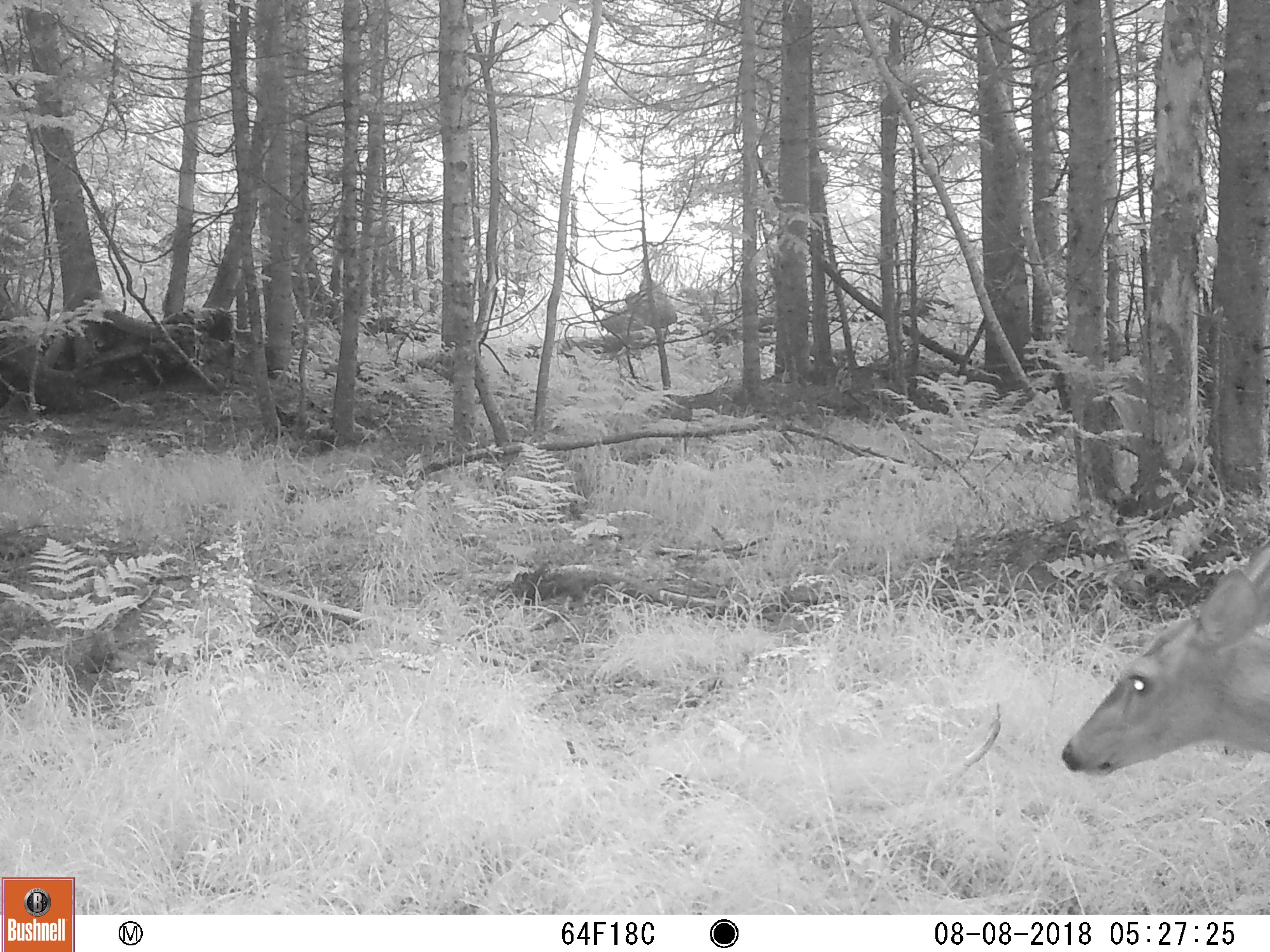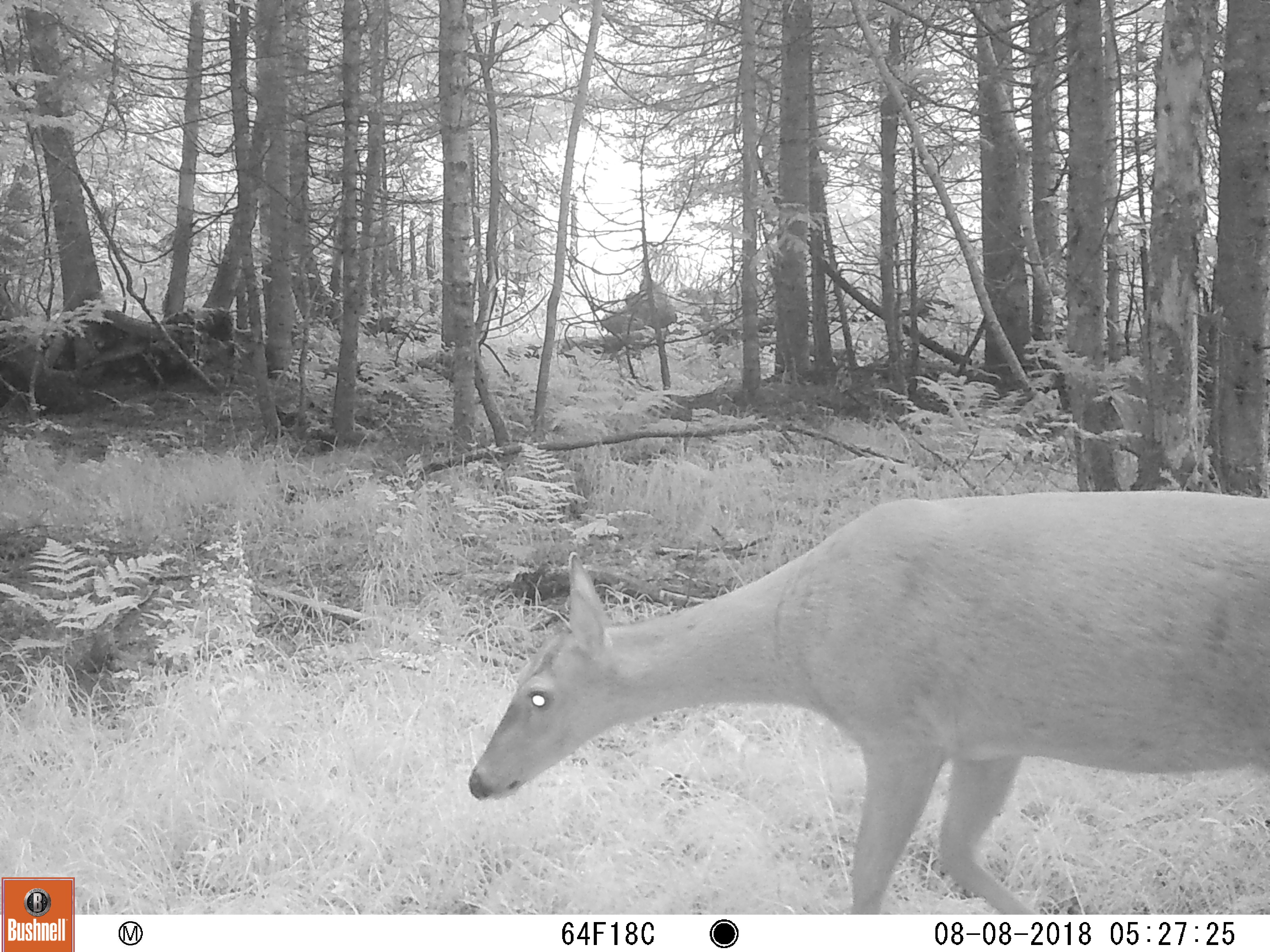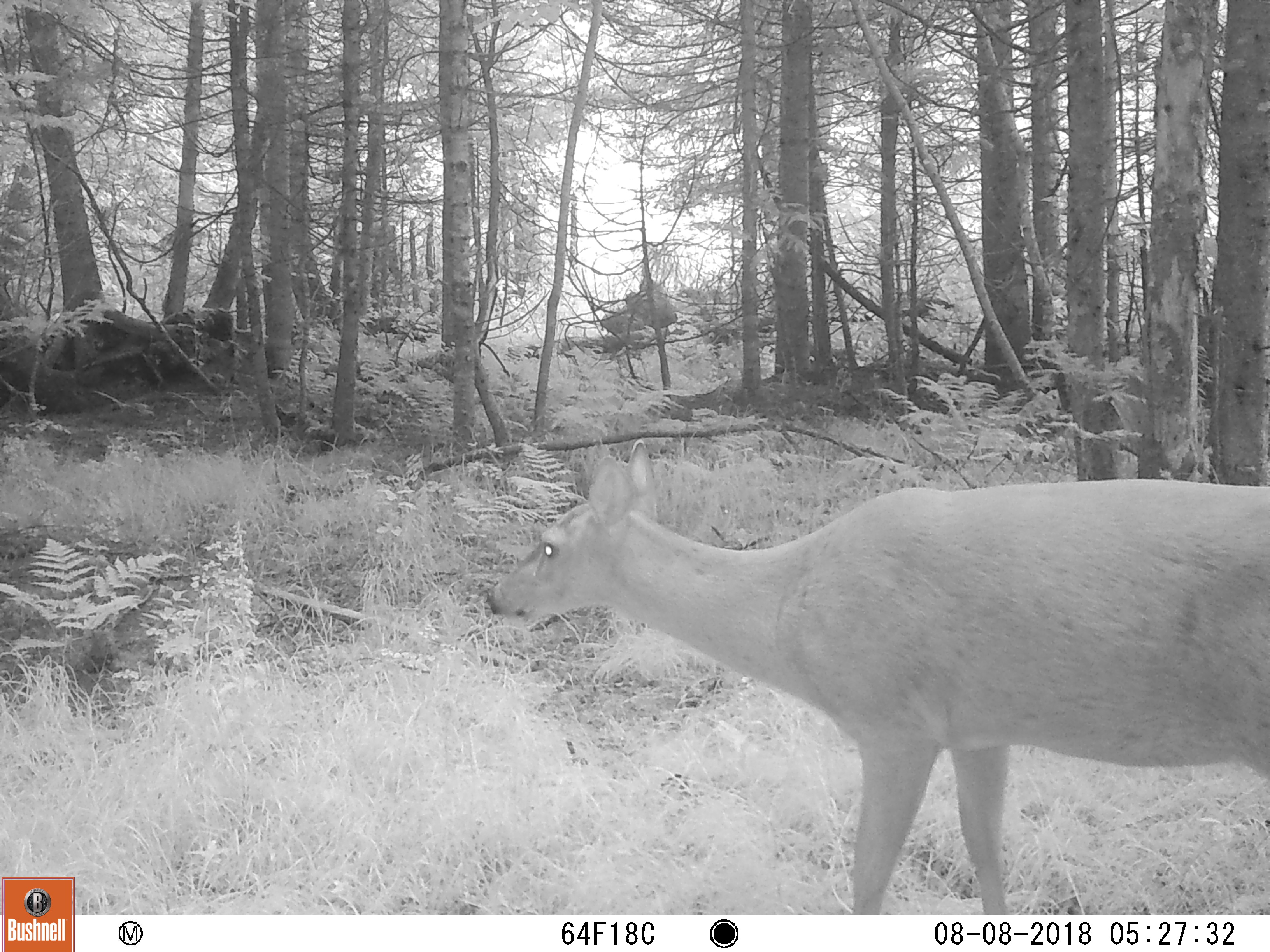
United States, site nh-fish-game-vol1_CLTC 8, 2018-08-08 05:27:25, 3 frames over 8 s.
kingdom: Animalia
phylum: Chordata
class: Mammalia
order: Artiodactyla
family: Cervidae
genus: Odocoileus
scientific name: Odocoileus virginianus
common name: white-tailed deer